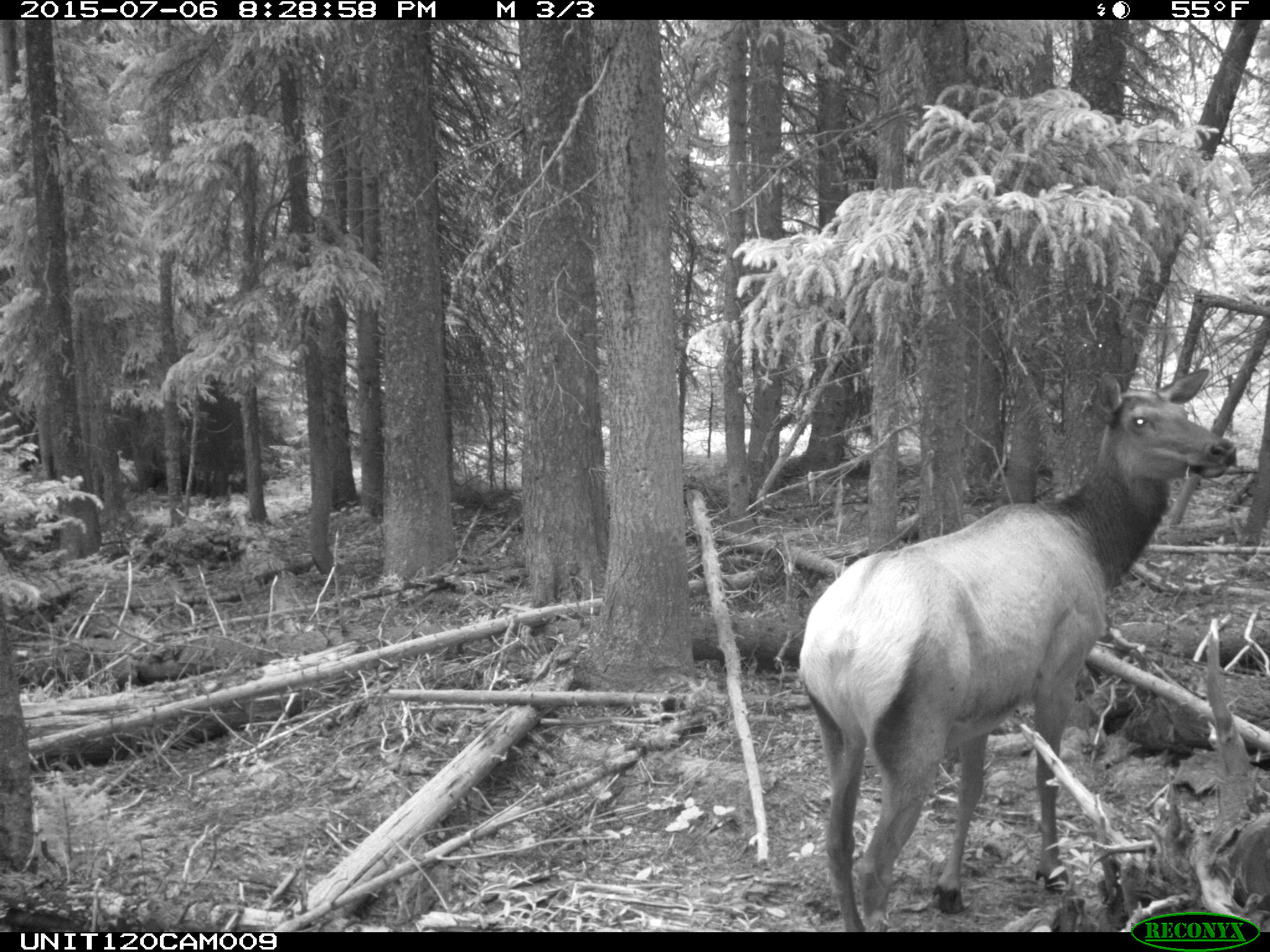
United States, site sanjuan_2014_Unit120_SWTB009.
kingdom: Animalia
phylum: Chordata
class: Mammalia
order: Artiodactyla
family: Cervidae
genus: Cervus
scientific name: Cervus elaphus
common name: red deer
Cervus elaphus (red deer).